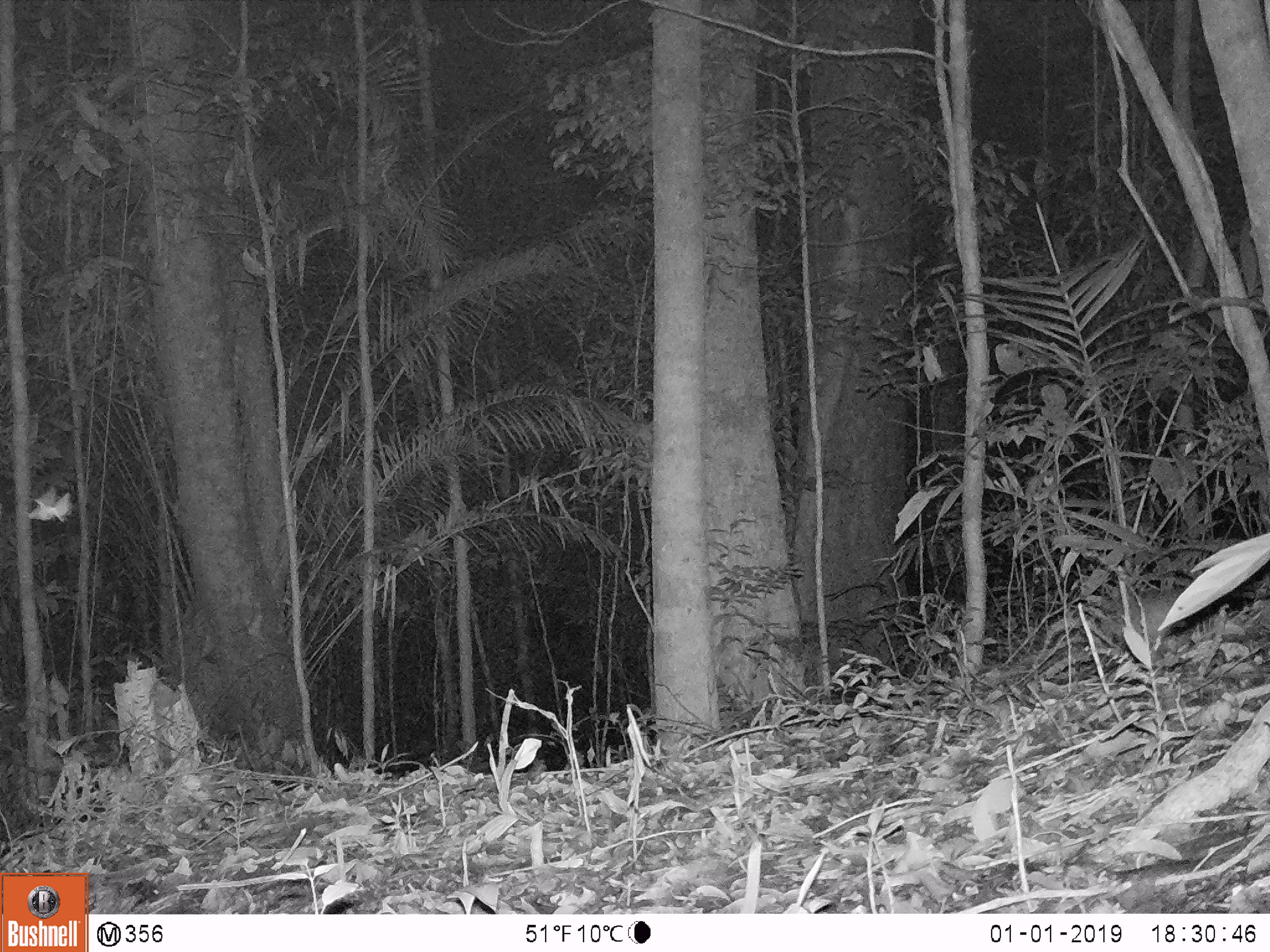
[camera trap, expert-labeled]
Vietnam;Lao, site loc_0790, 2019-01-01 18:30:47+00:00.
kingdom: Animalia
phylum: Chordata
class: Mammalia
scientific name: Mammalia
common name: mammal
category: unidentified small mammal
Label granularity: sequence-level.